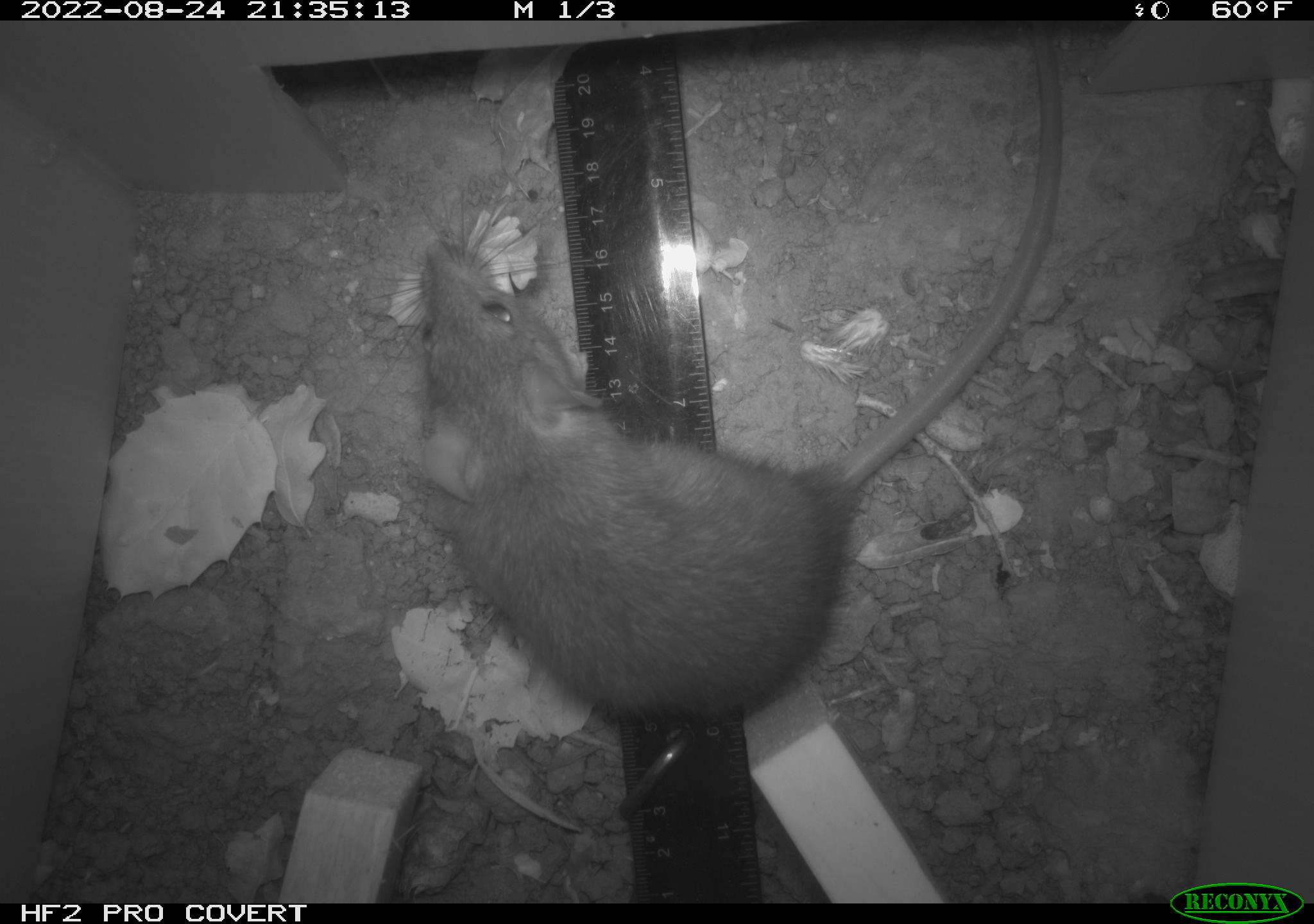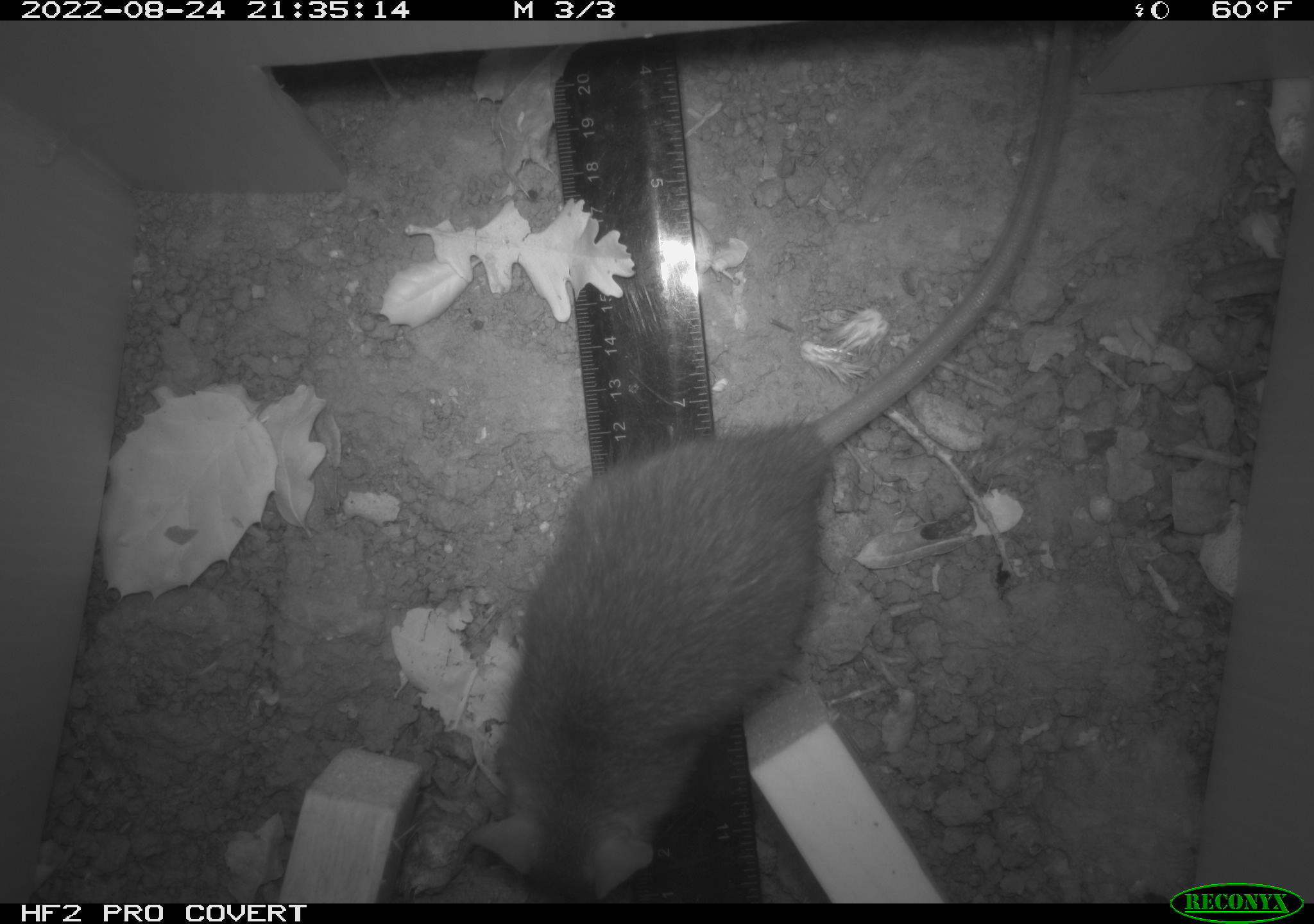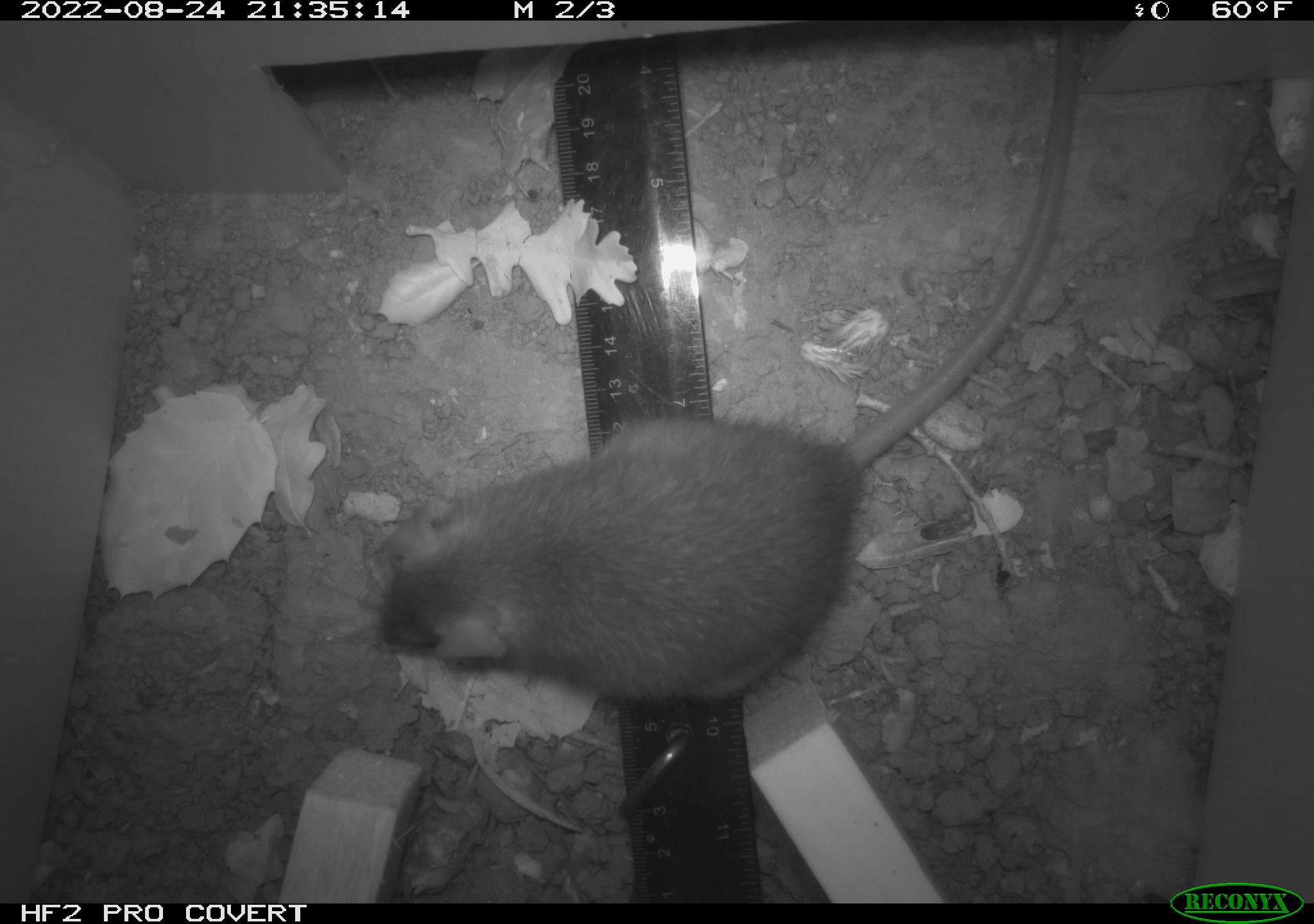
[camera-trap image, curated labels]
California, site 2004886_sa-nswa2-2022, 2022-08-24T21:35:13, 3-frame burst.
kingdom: Animalia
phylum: Chordata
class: Mammalia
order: Rodentia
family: Muridae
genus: Rattus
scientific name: Rattus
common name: rat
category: rattus species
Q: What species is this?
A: Rattus species (rat) (Rattus).